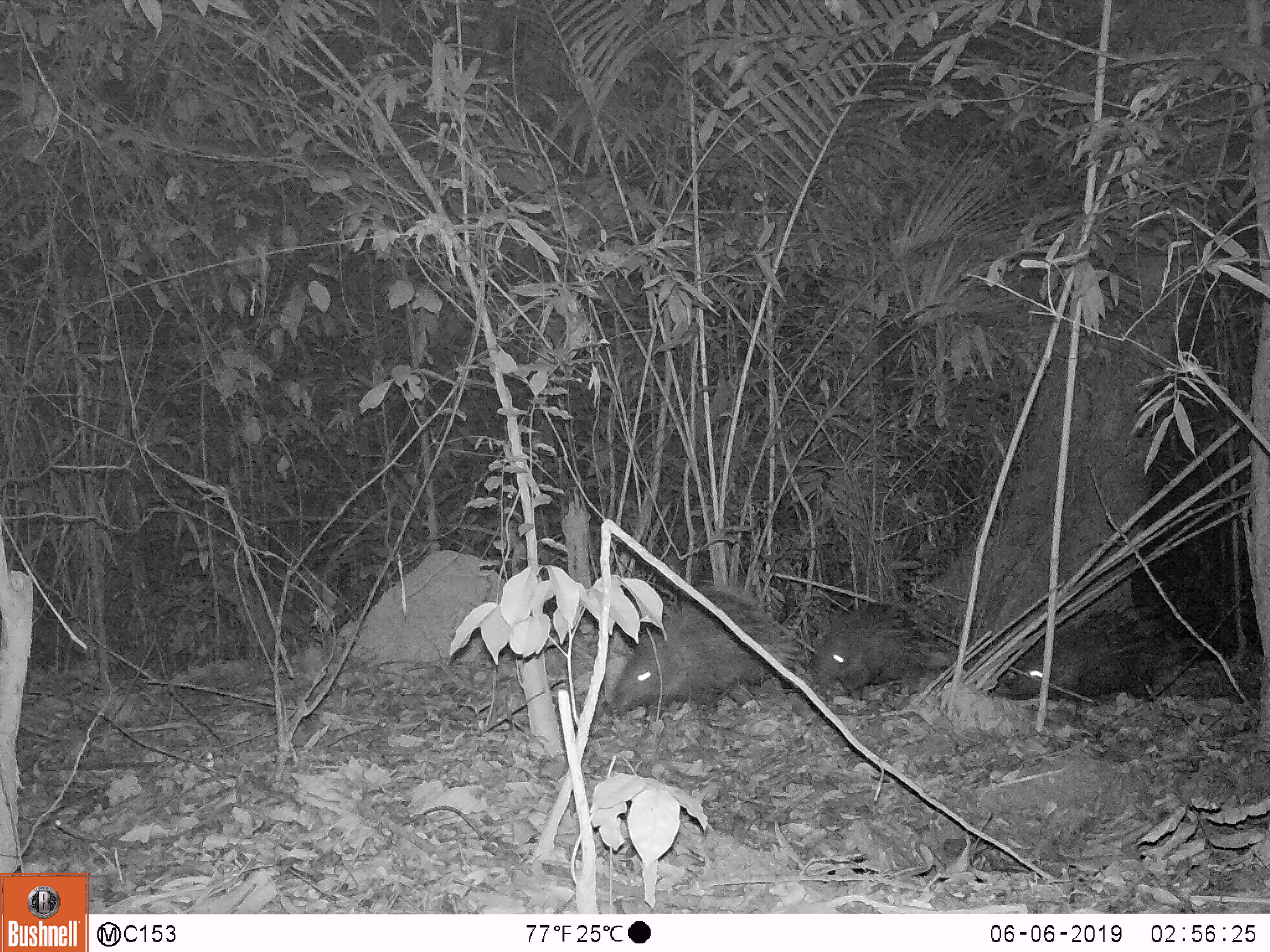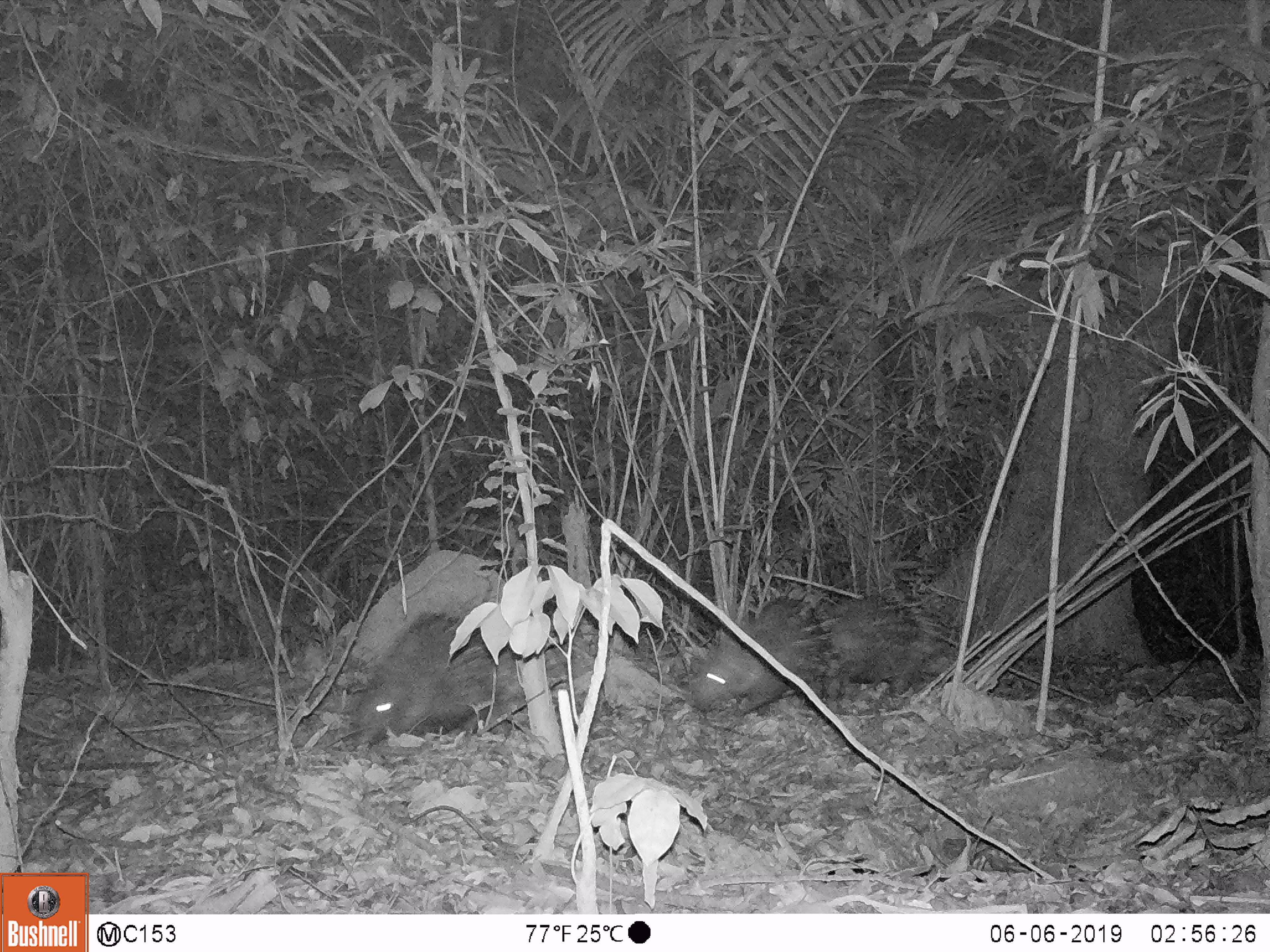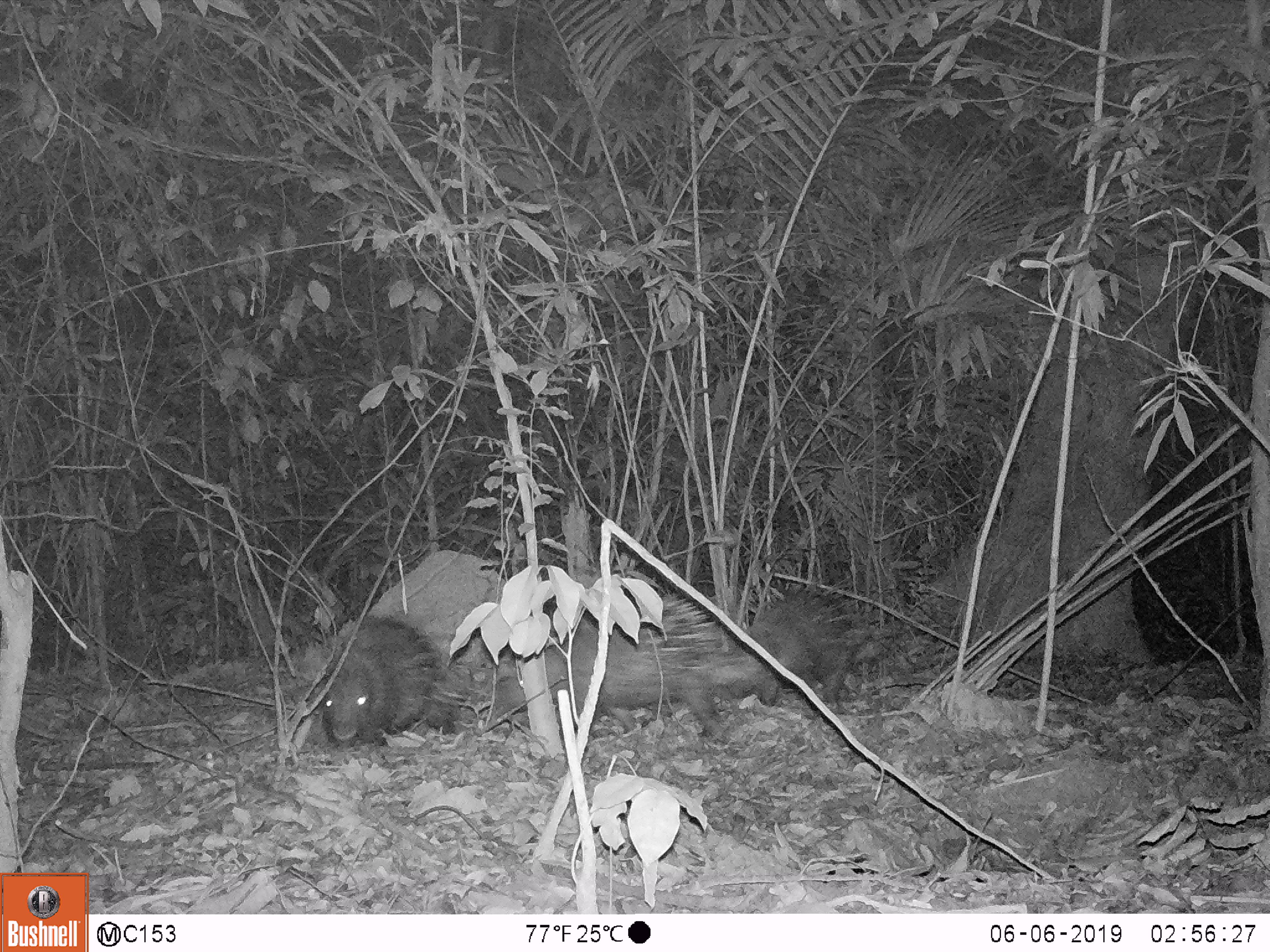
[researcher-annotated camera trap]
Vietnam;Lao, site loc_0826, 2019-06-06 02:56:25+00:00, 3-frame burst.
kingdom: Animalia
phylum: Chordata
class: Mammalia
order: Rodentia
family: Hystricidae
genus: Hystrix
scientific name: Hystrix brachyura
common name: malayan porcupine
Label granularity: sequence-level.